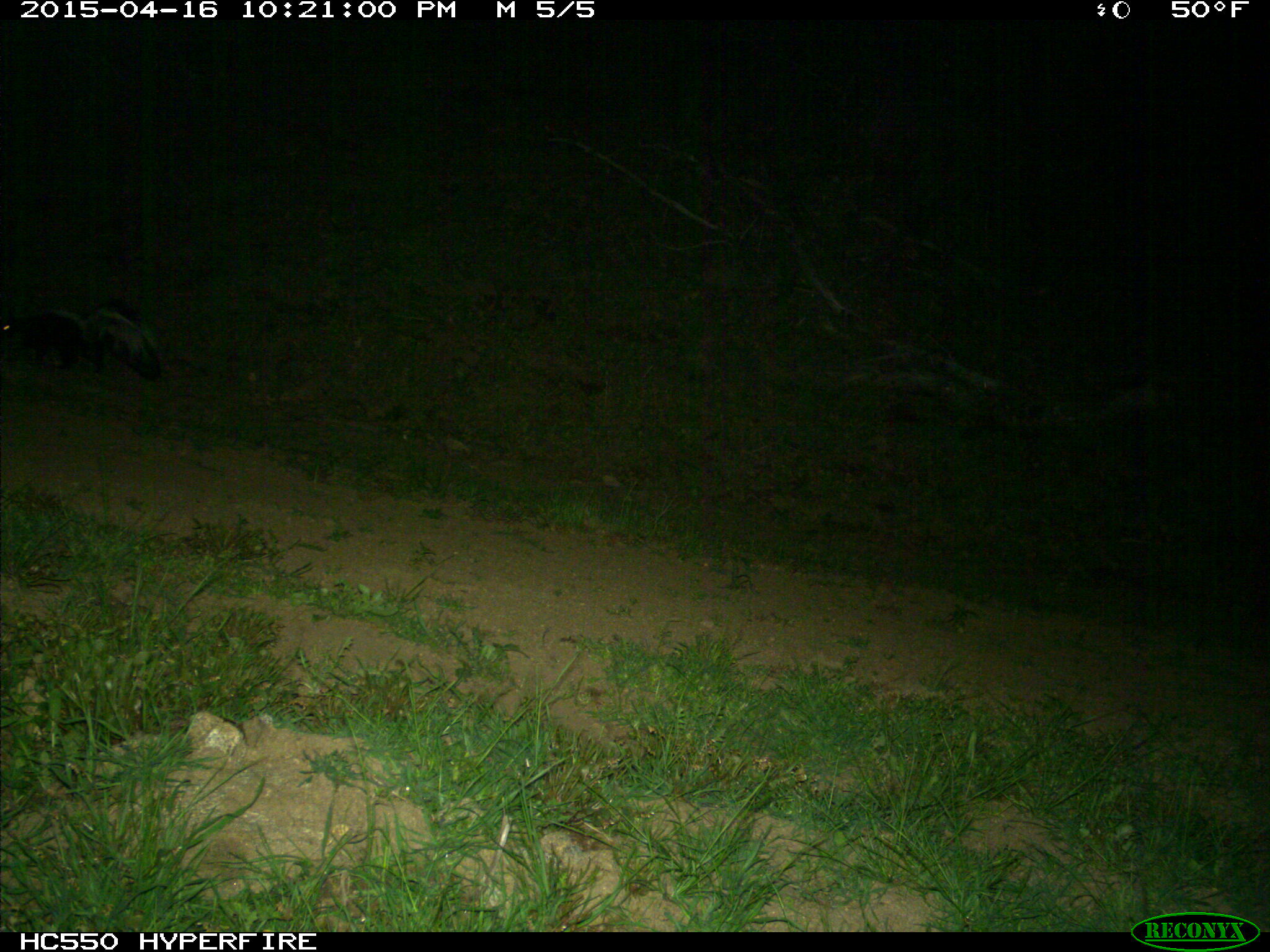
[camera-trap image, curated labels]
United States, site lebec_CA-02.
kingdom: Animalia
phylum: Chordata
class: Mammalia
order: Carnivora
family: Mephitidae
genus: Mephitis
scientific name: Mephitis mephitis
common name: striped skunk